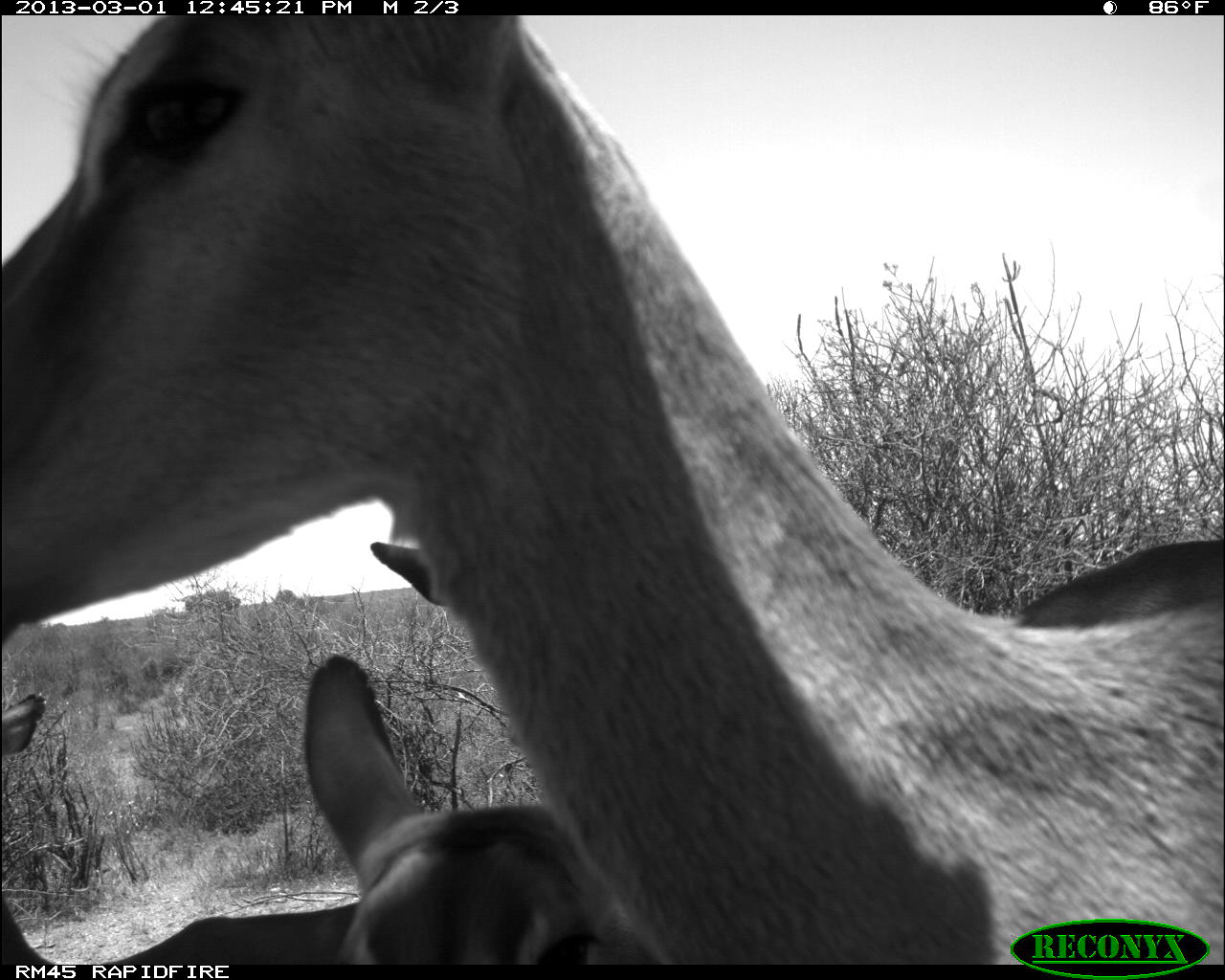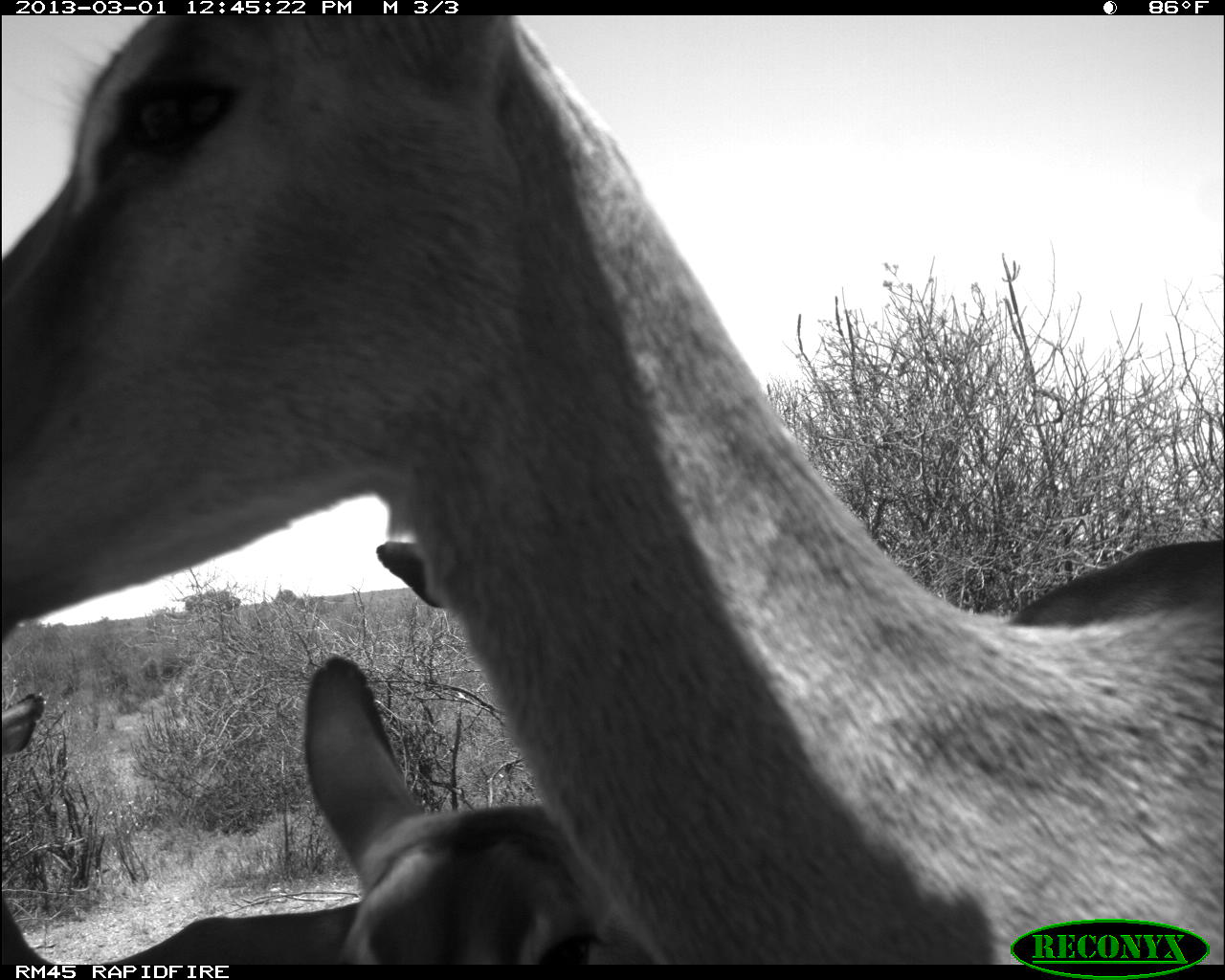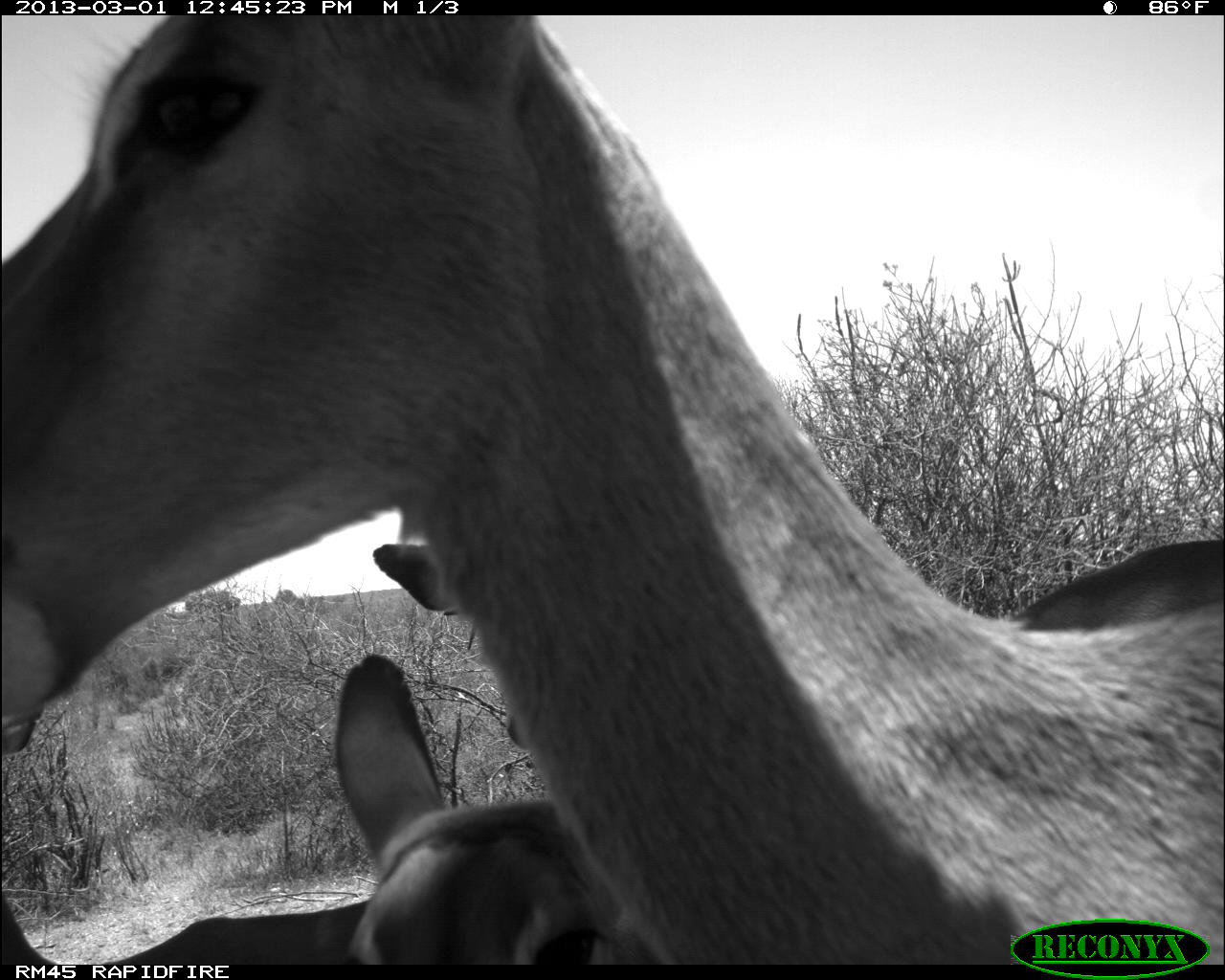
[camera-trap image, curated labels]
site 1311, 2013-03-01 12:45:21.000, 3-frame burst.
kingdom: Animalia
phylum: Chordata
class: Mammalia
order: Artiodactyla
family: Bovidae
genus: Aepyceros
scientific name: Aepyceros melampus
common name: impala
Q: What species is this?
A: Aepyceros melampus (impala).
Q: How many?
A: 4.